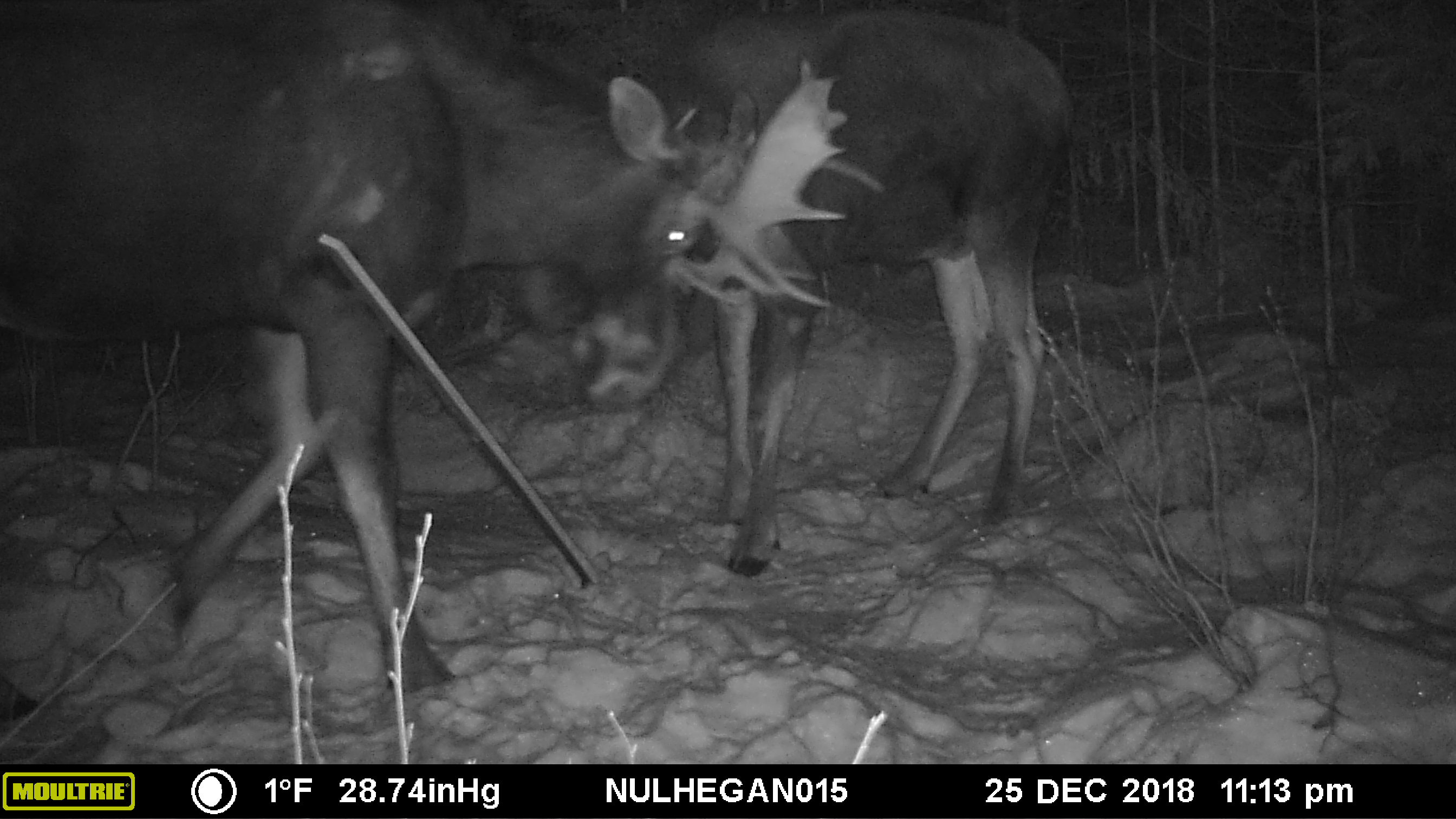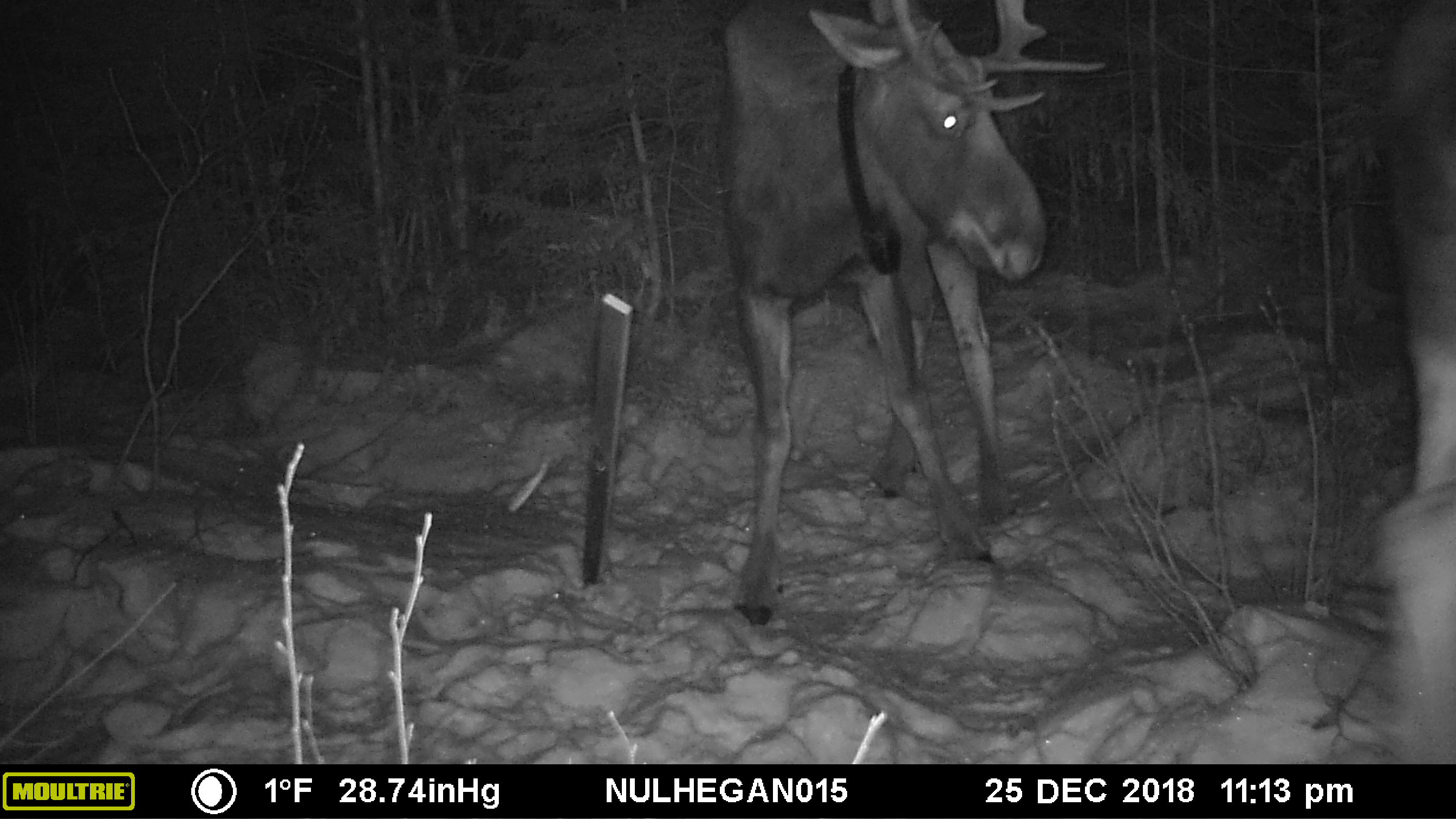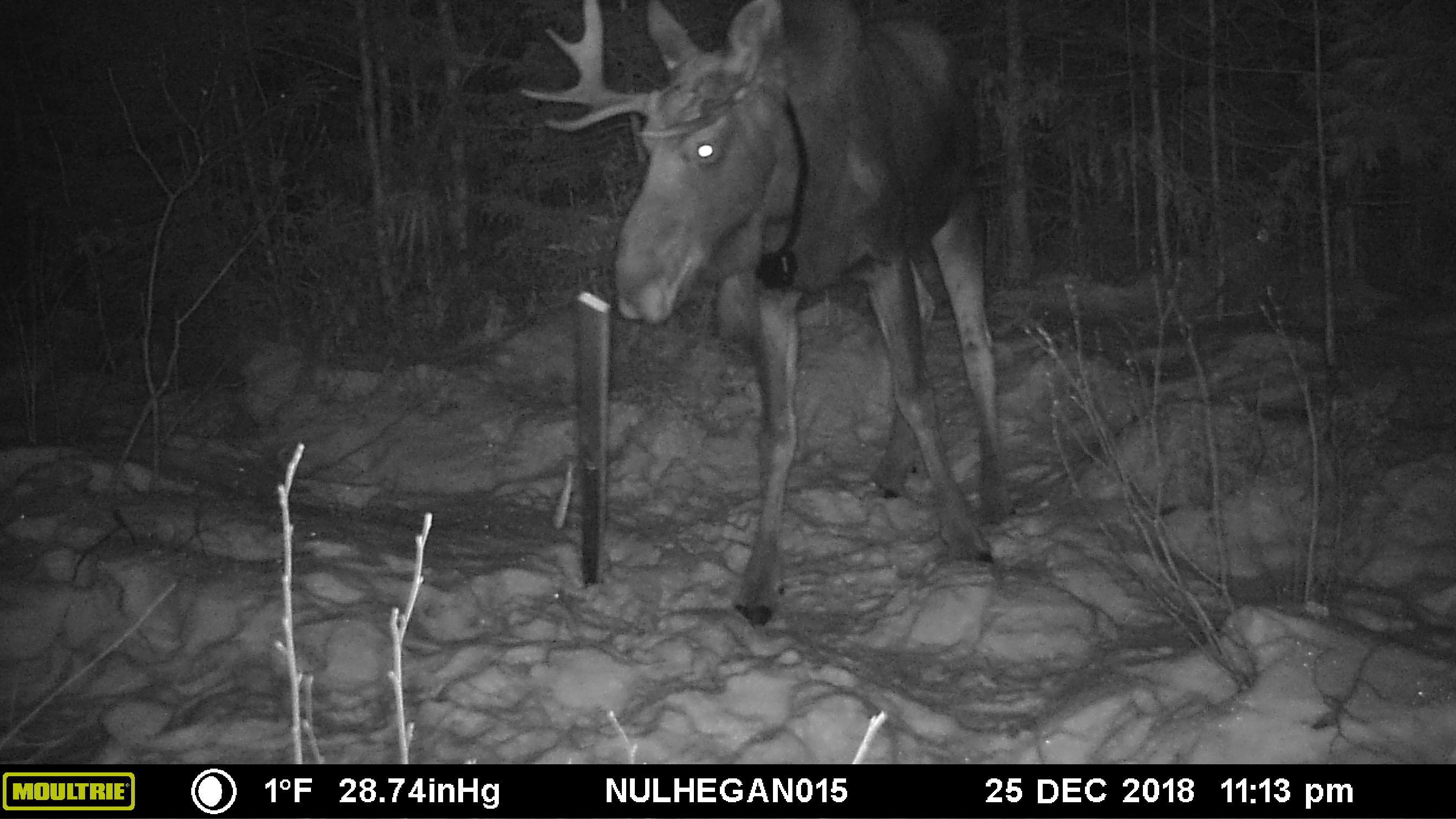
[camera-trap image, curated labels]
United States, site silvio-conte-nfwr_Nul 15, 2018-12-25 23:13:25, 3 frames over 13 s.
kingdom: Animalia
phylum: Chordata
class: Mammalia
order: Artiodactyla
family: Cervidae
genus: Alces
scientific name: Alces alces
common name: moose